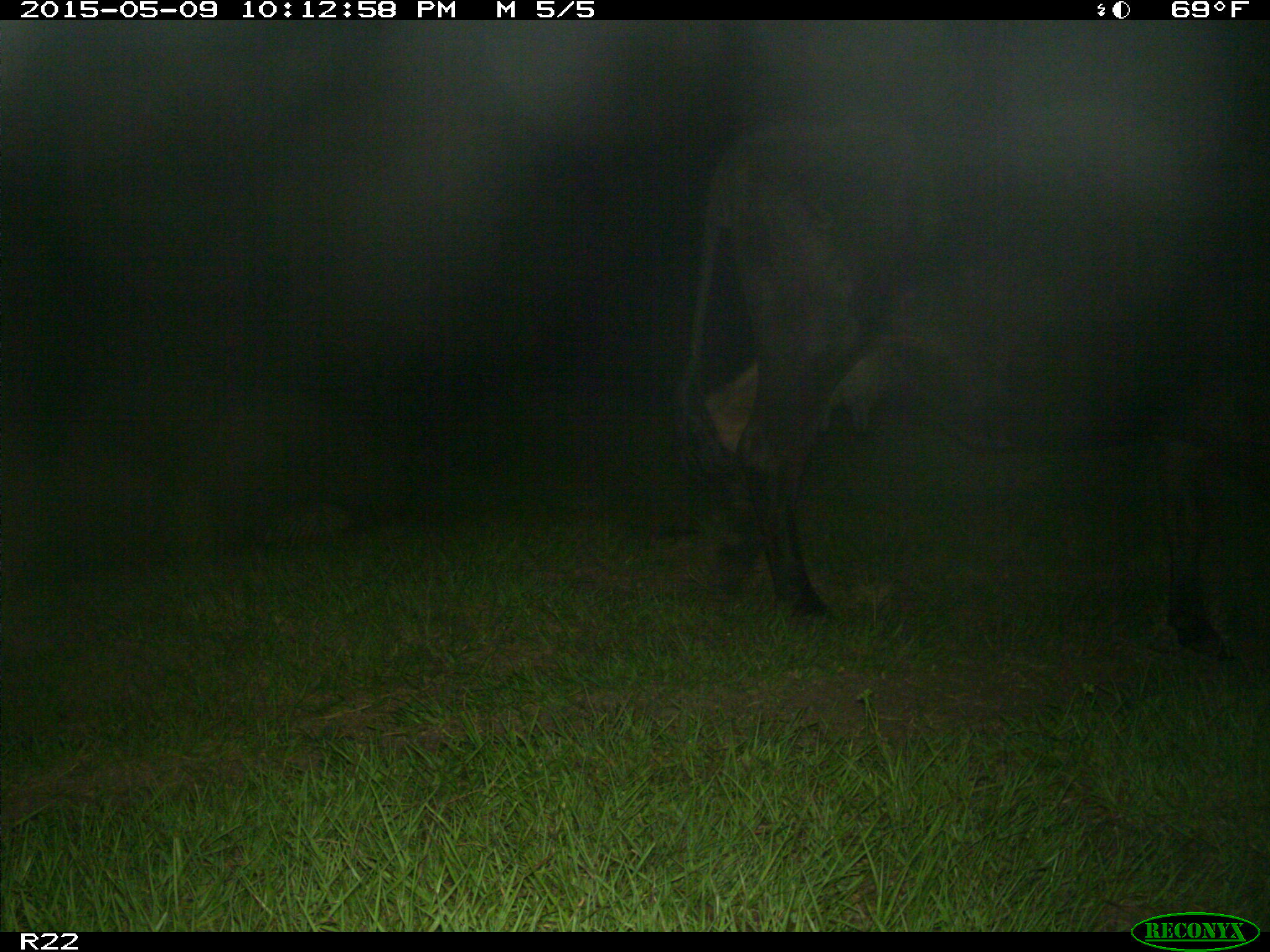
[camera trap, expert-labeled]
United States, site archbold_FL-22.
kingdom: Animalia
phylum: Chordata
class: Mammalia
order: Artiodactyla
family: Bovidae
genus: Bos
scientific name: Bos taurus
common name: domestic cow